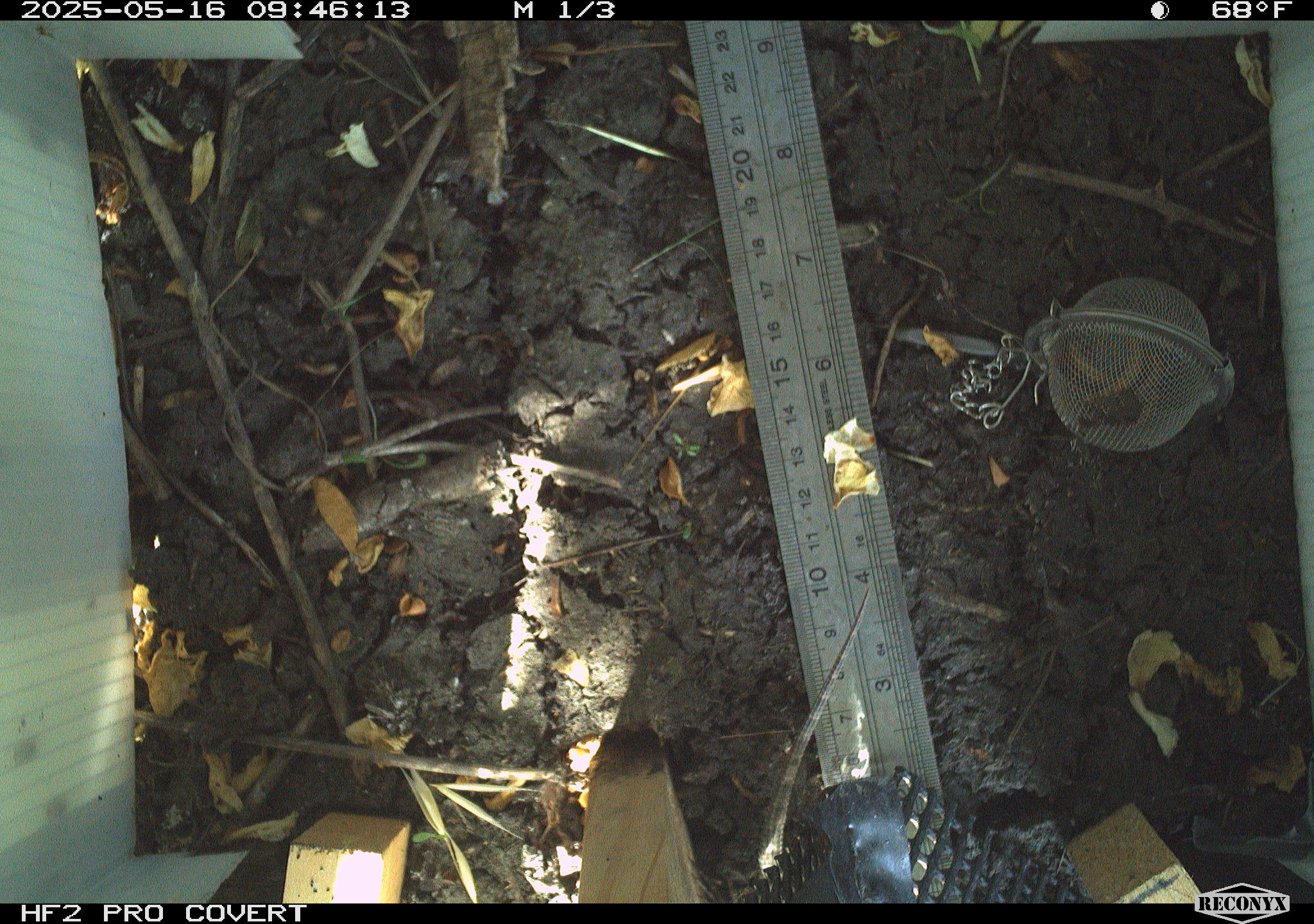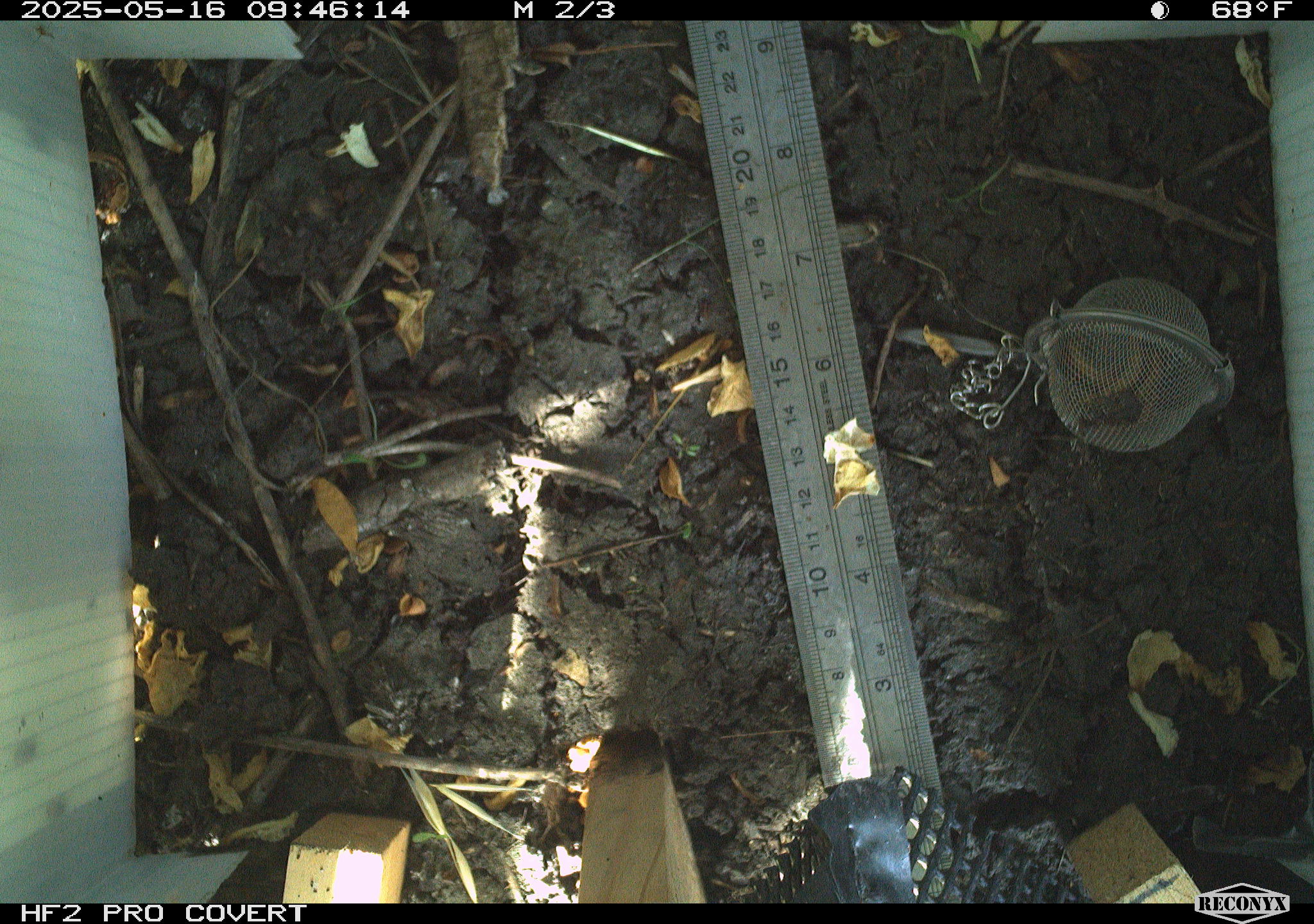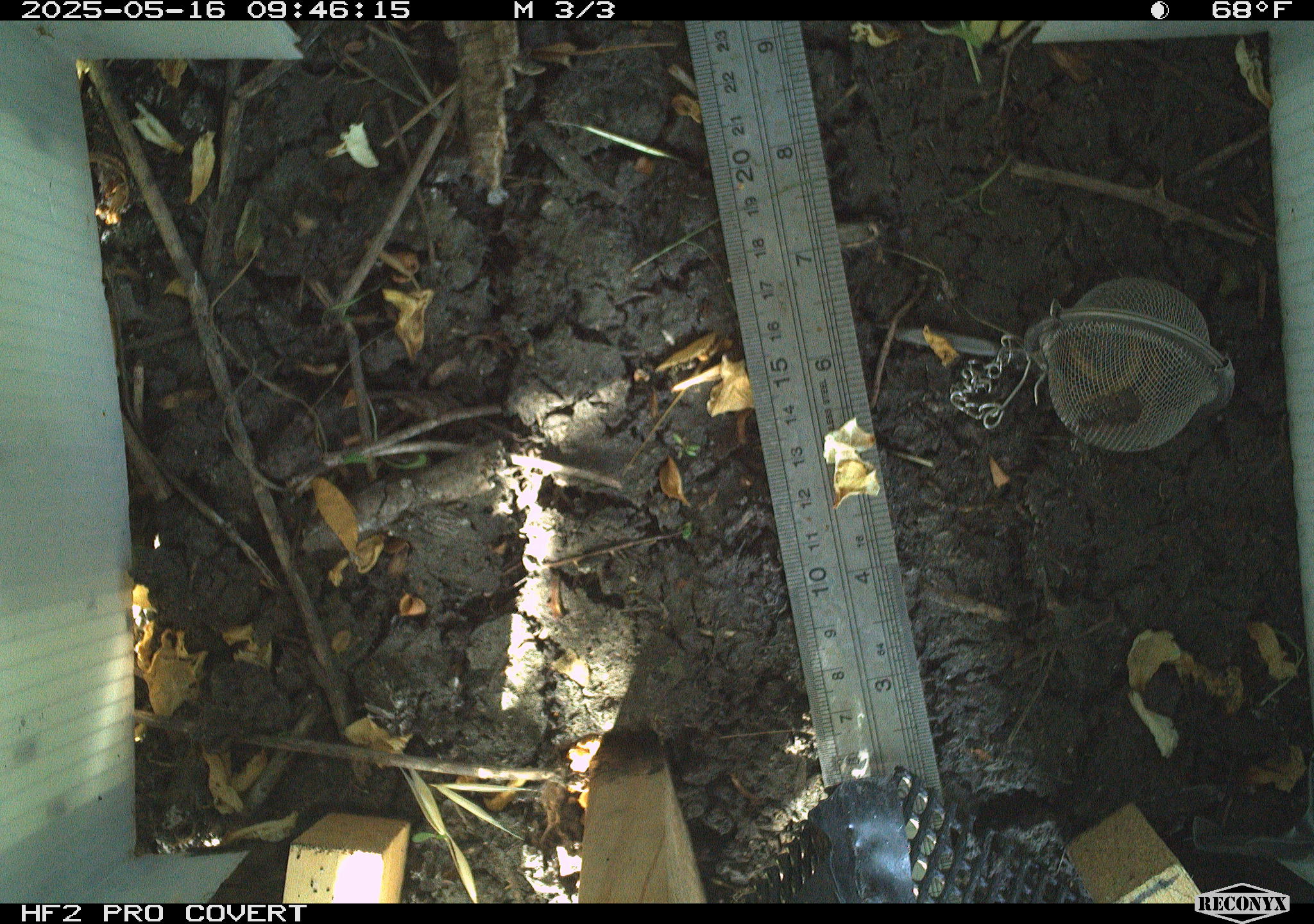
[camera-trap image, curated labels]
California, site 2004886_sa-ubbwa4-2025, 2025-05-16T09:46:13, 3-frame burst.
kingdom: Animalia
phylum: Chordata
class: Reptilia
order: Squamata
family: Phrynosomatidae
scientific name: Phrynosomatidae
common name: north american spiny lizards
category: sceloporus/uta species